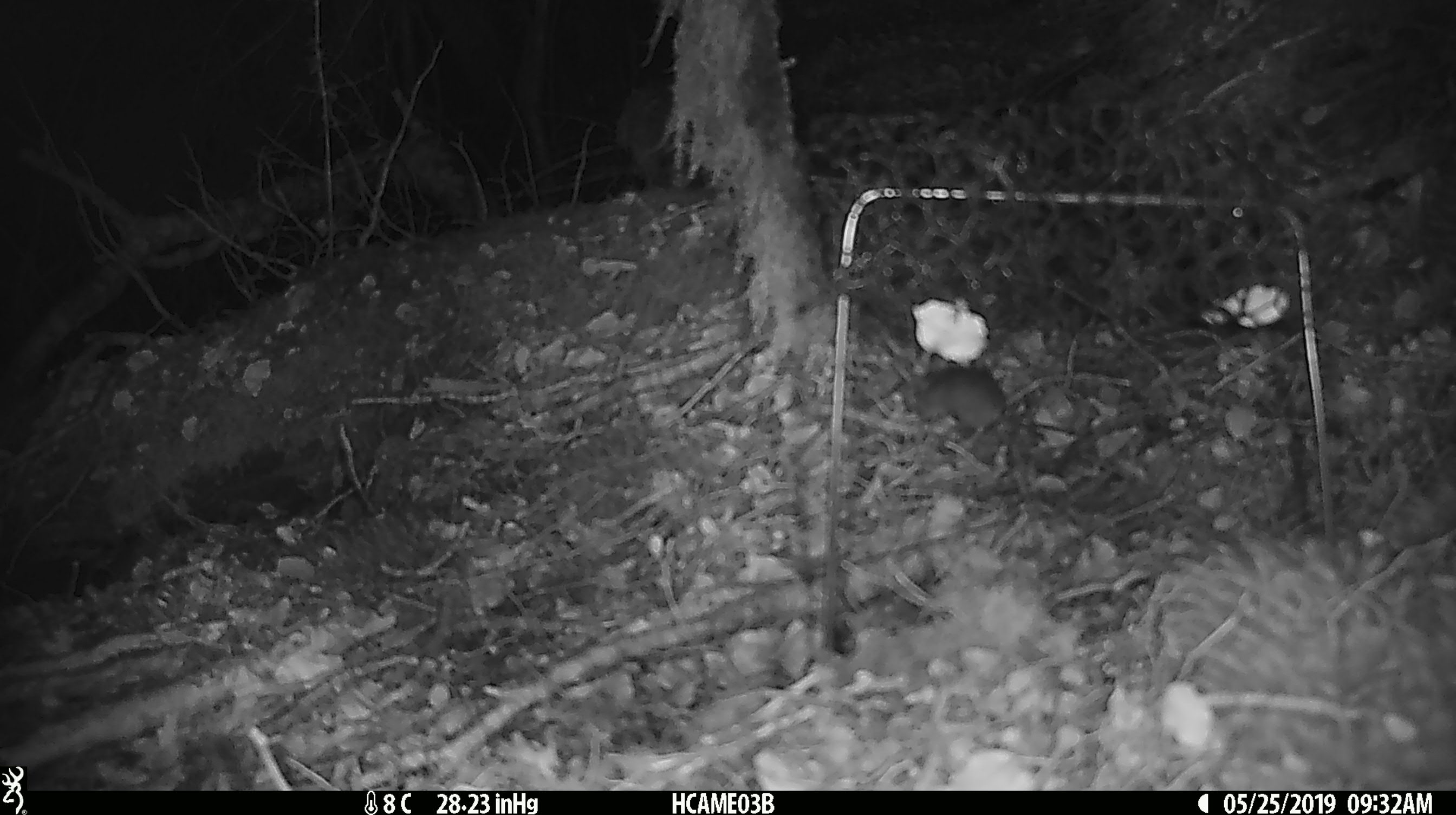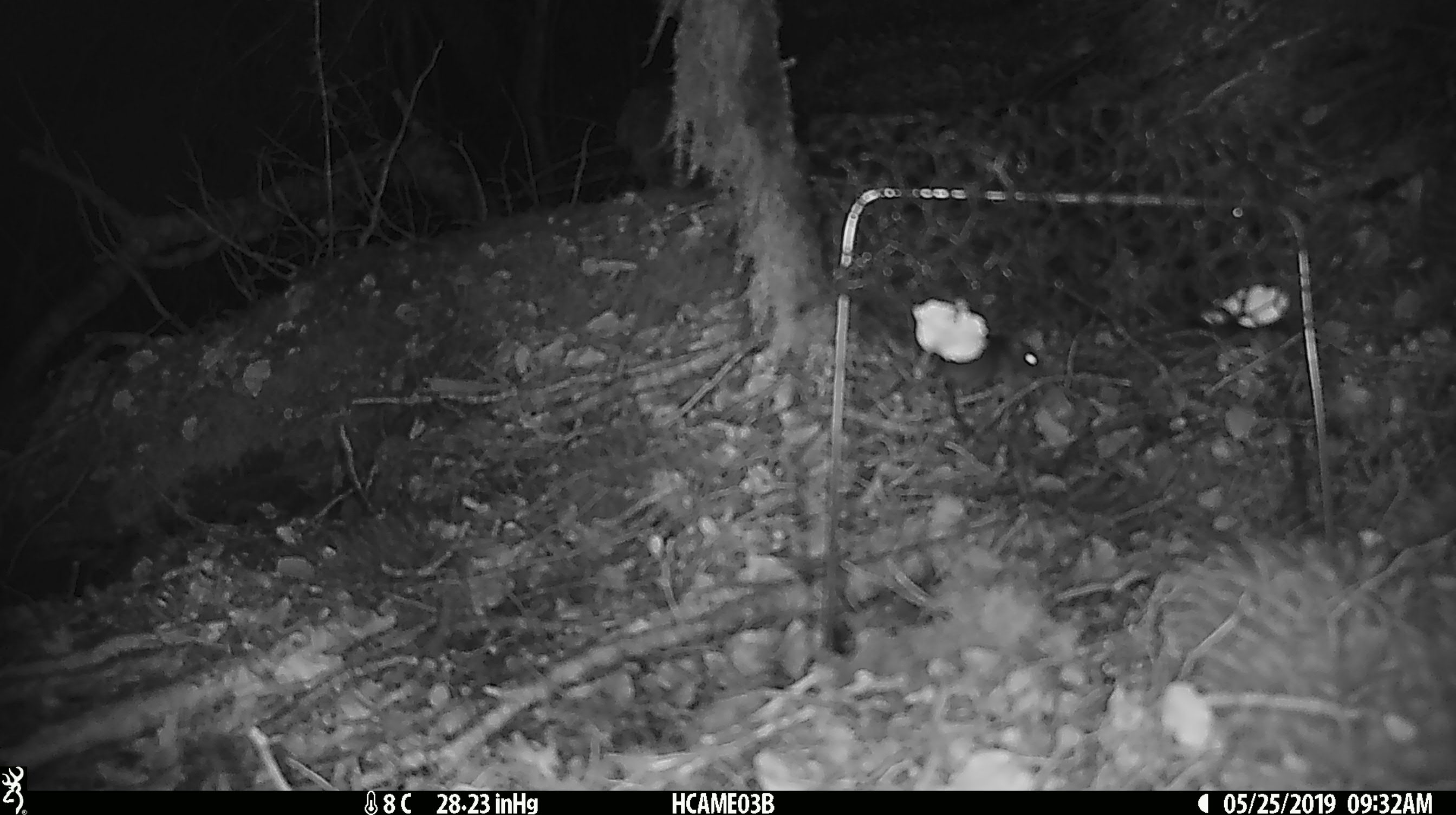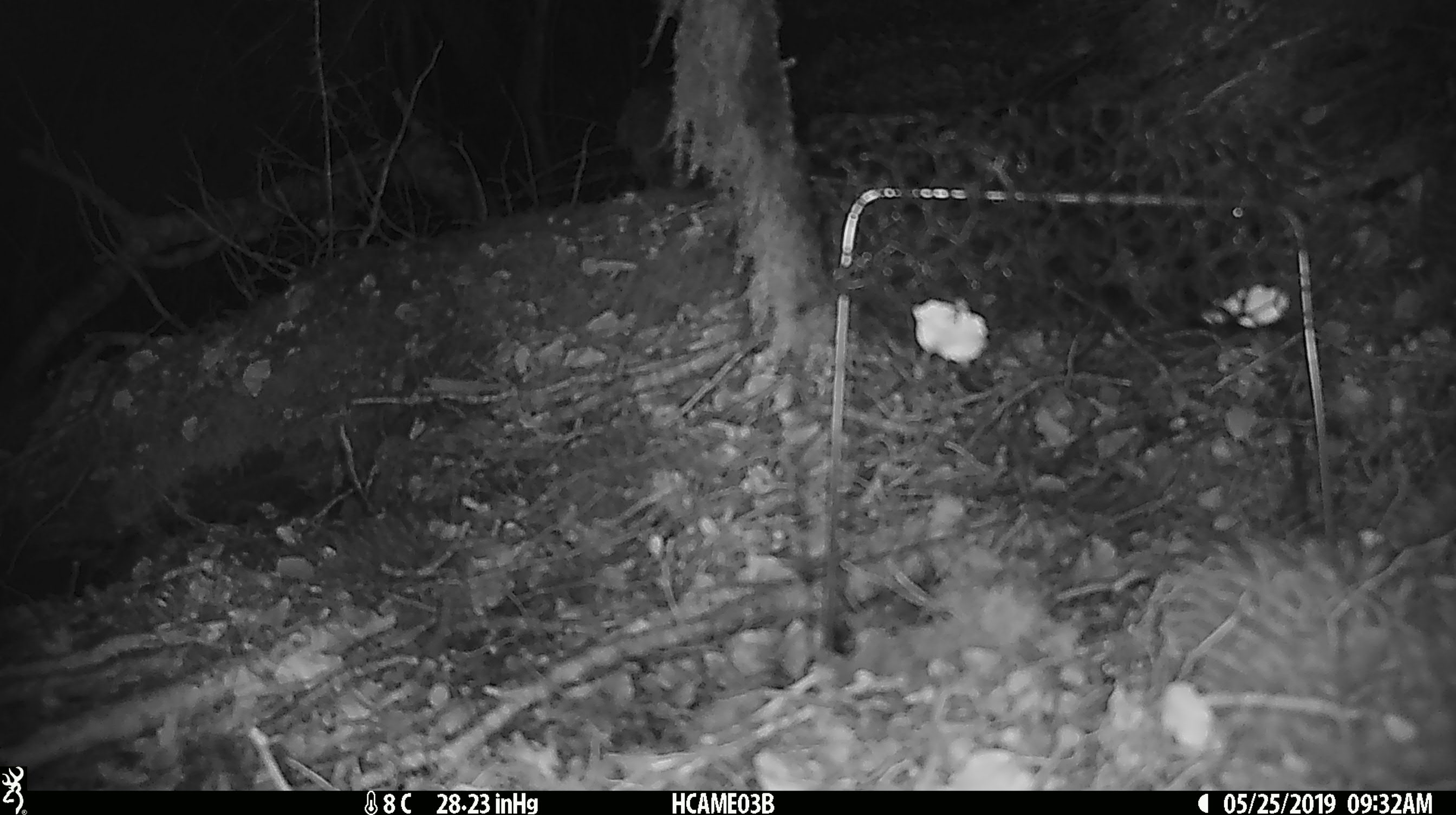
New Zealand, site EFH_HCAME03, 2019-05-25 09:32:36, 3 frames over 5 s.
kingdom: Animalia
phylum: Chordata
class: Mammalia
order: Rodentia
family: Muridae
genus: Mus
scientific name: Mus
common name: mouse